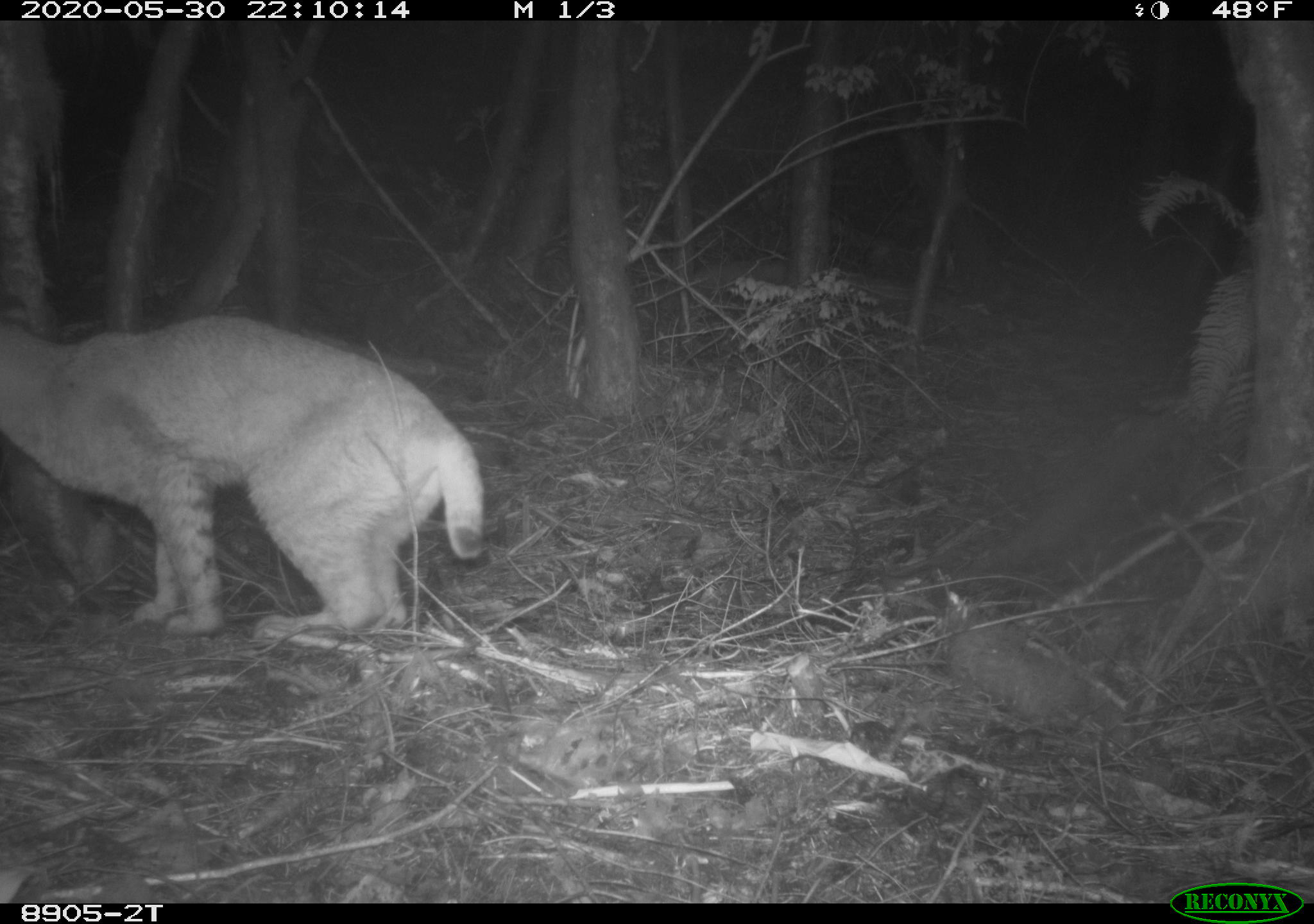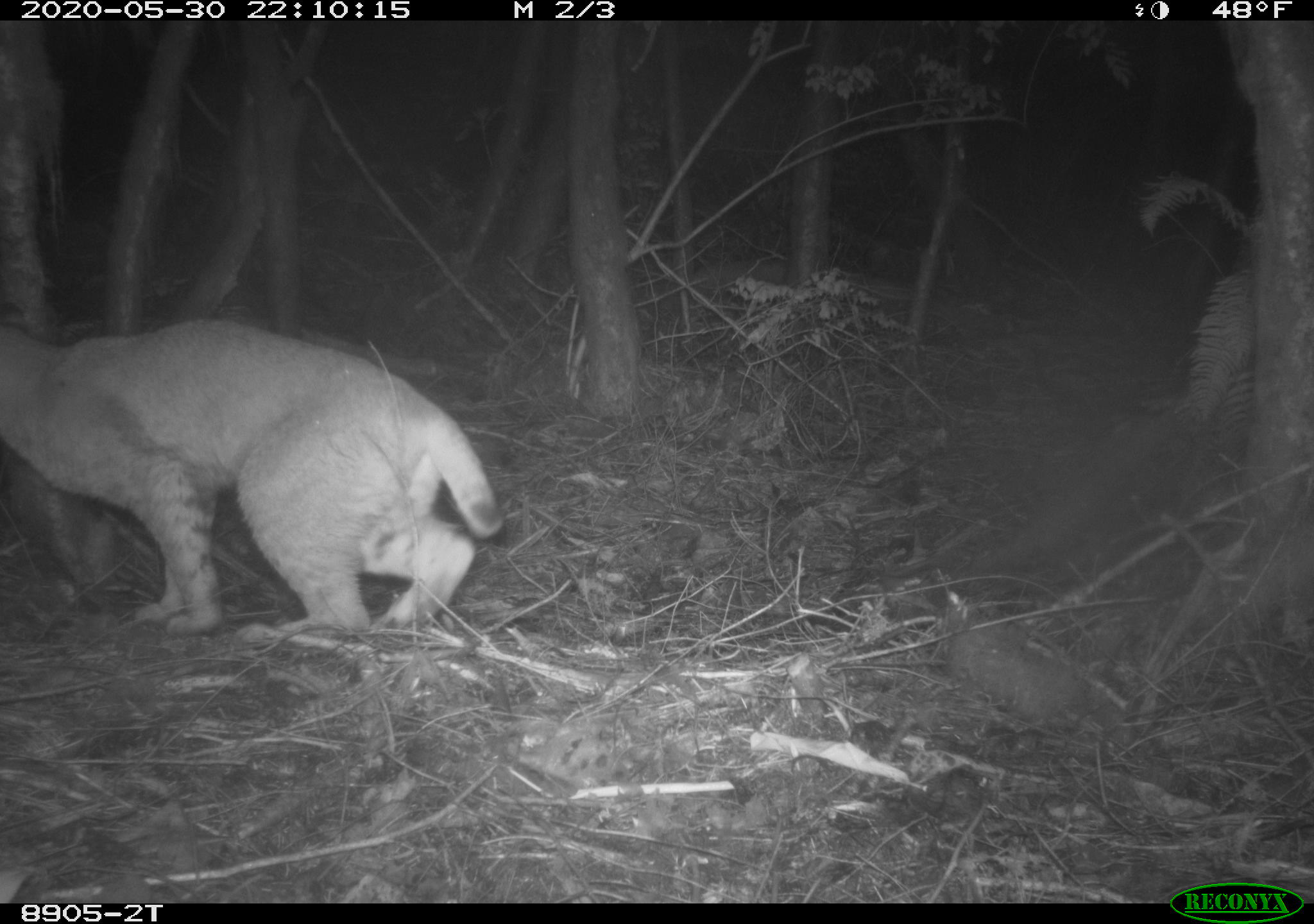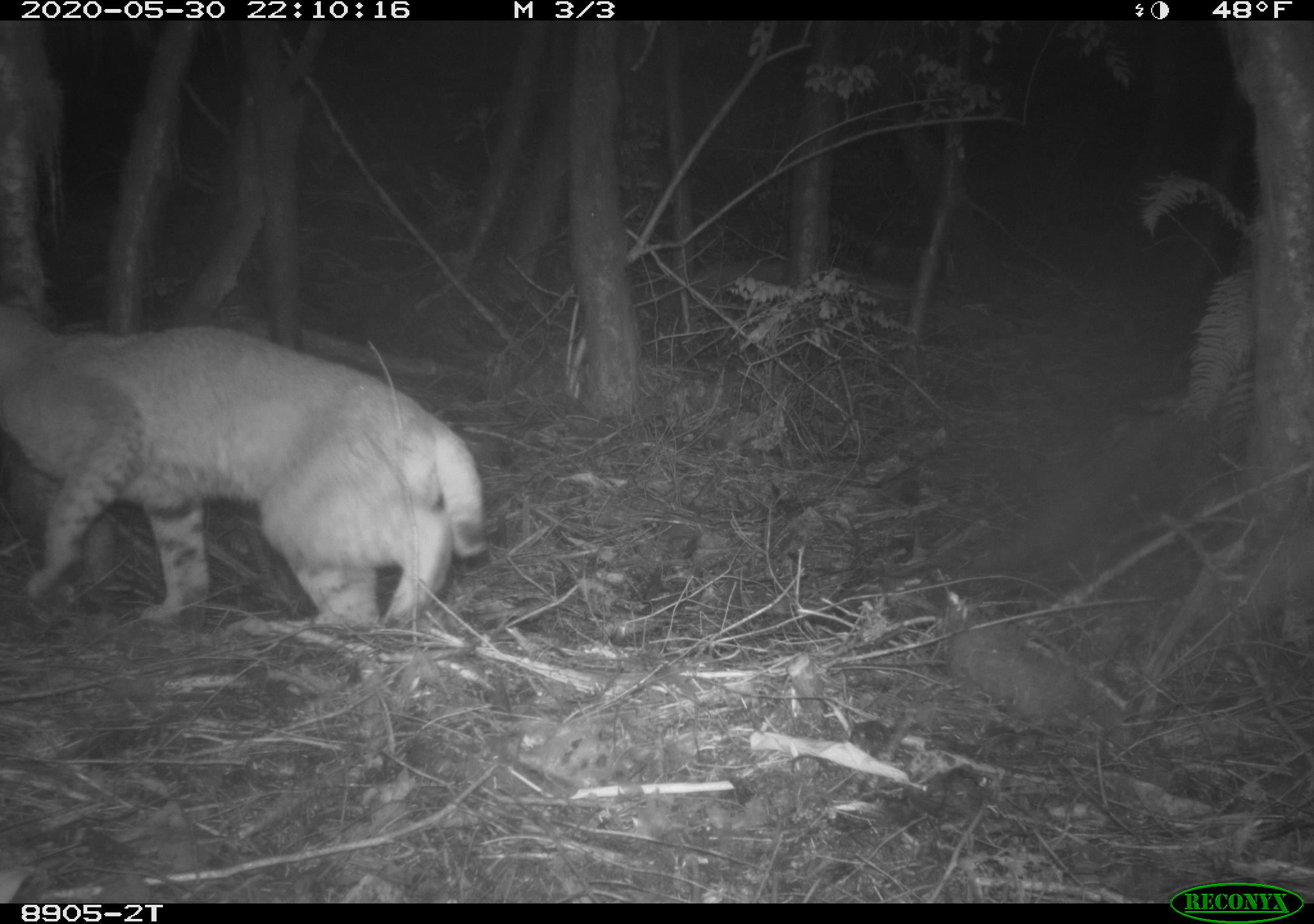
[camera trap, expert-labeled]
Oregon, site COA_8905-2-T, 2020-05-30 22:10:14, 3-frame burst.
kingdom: Animalia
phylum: Chordata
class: Mammalia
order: Carnivora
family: Felidae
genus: Lynx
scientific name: Lynx rufus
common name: bobcat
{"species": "bobcat (Lynx rufus)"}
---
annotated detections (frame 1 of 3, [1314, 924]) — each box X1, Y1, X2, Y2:
bobcat: 0, 303, 495, 652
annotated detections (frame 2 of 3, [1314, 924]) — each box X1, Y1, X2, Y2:
bobcat: 2, 313, 530, 655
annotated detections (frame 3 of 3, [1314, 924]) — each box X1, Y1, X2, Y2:
bobcat: 3, 288, 496, 645